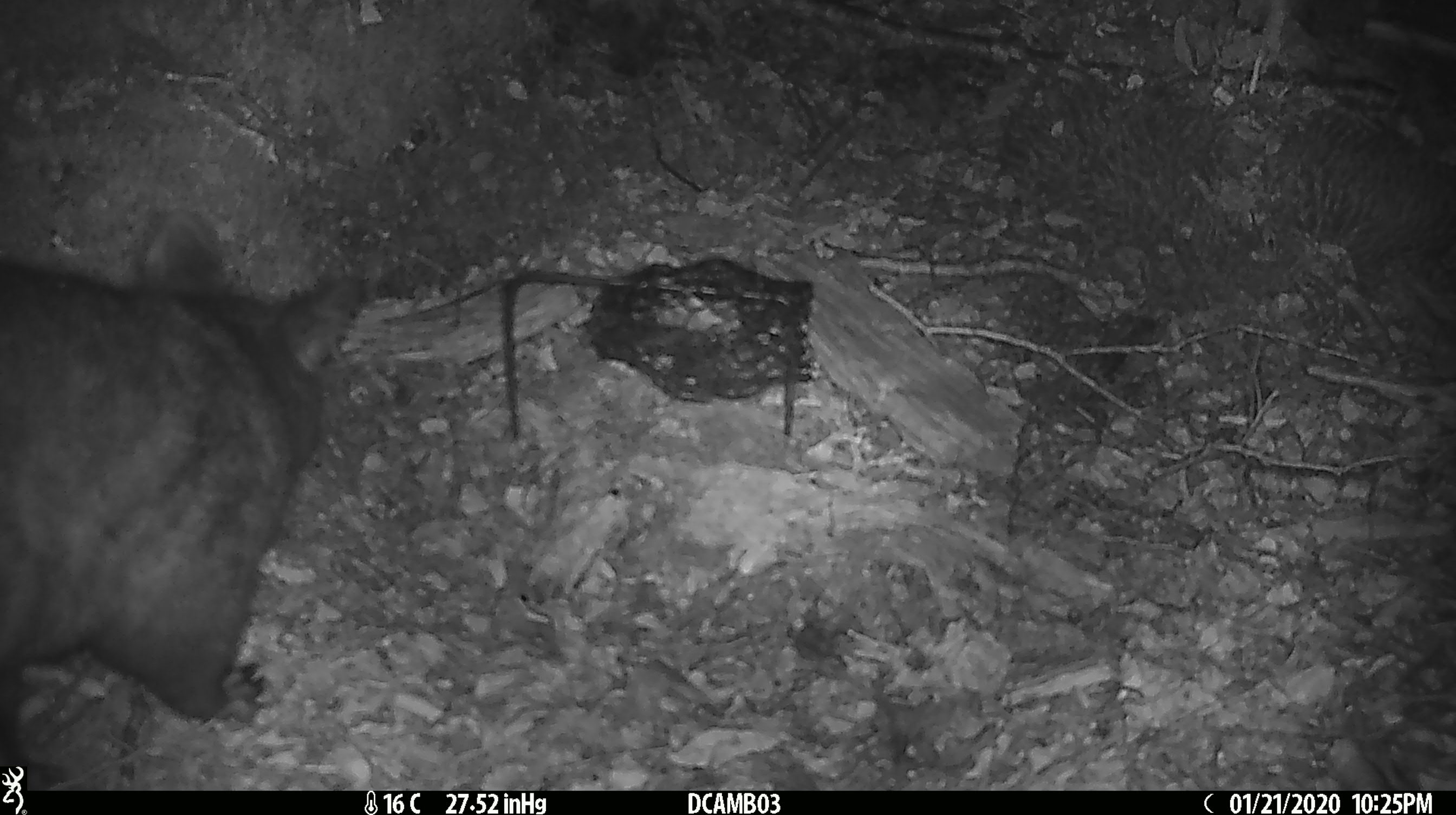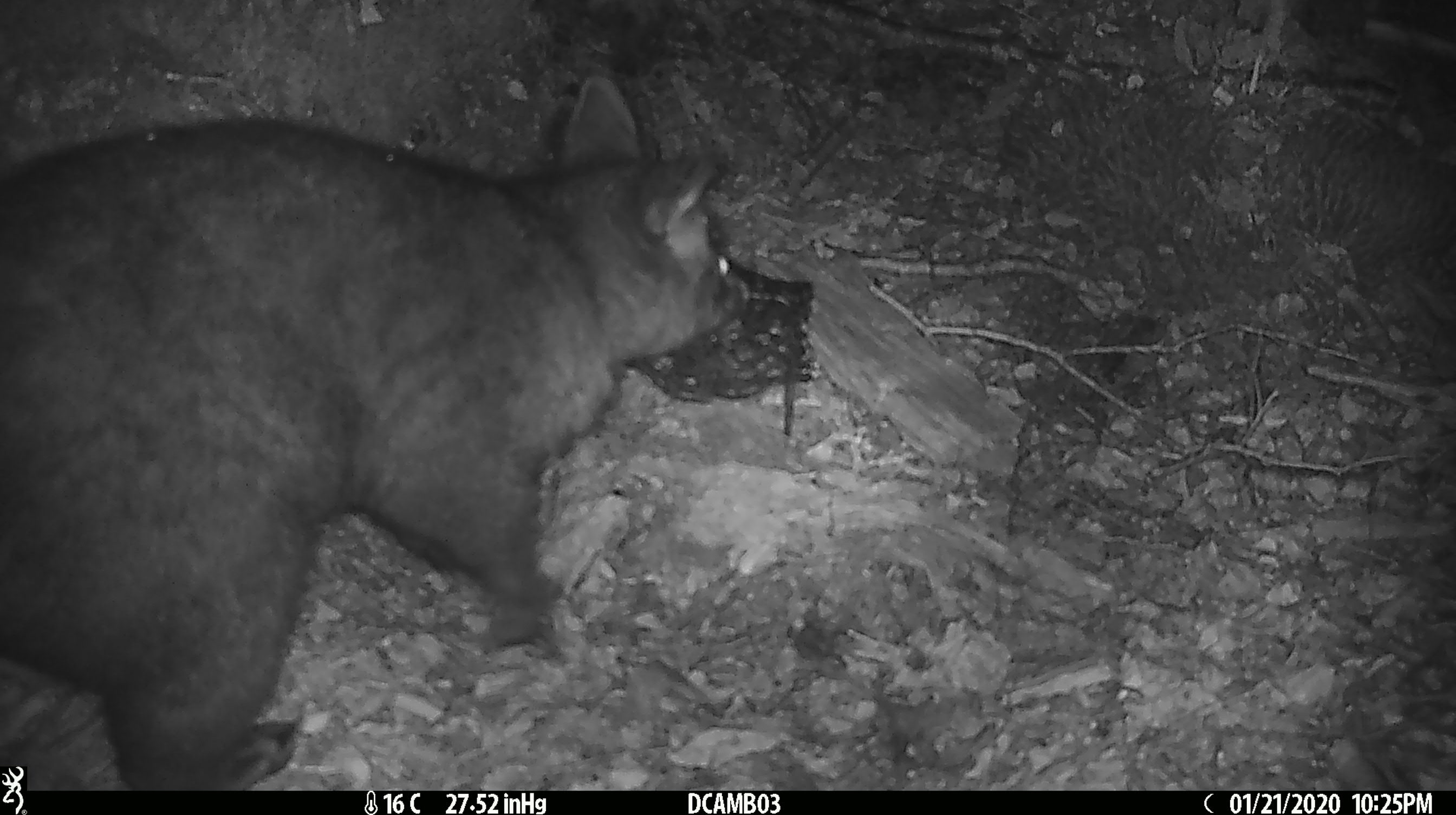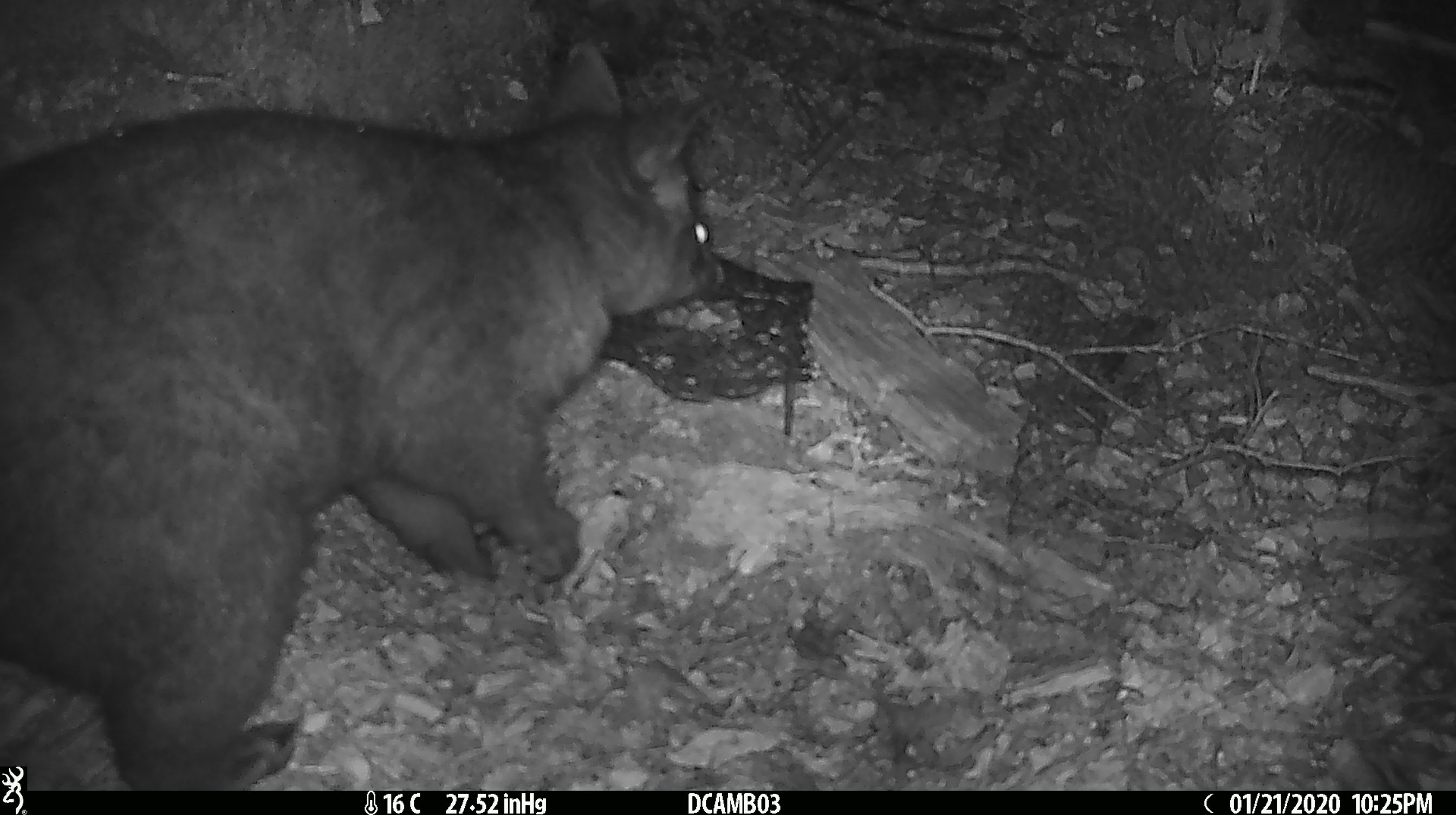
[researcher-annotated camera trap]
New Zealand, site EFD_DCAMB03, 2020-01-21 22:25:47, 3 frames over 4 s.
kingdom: Animalia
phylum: Chordata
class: Mammalia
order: Diprotodontia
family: Phalangeridae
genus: Trichosurus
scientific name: Trichosurus vulpecula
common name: common brushtail possum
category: possum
Possum (common brushtail possum) (Trichosurus vulpecula).